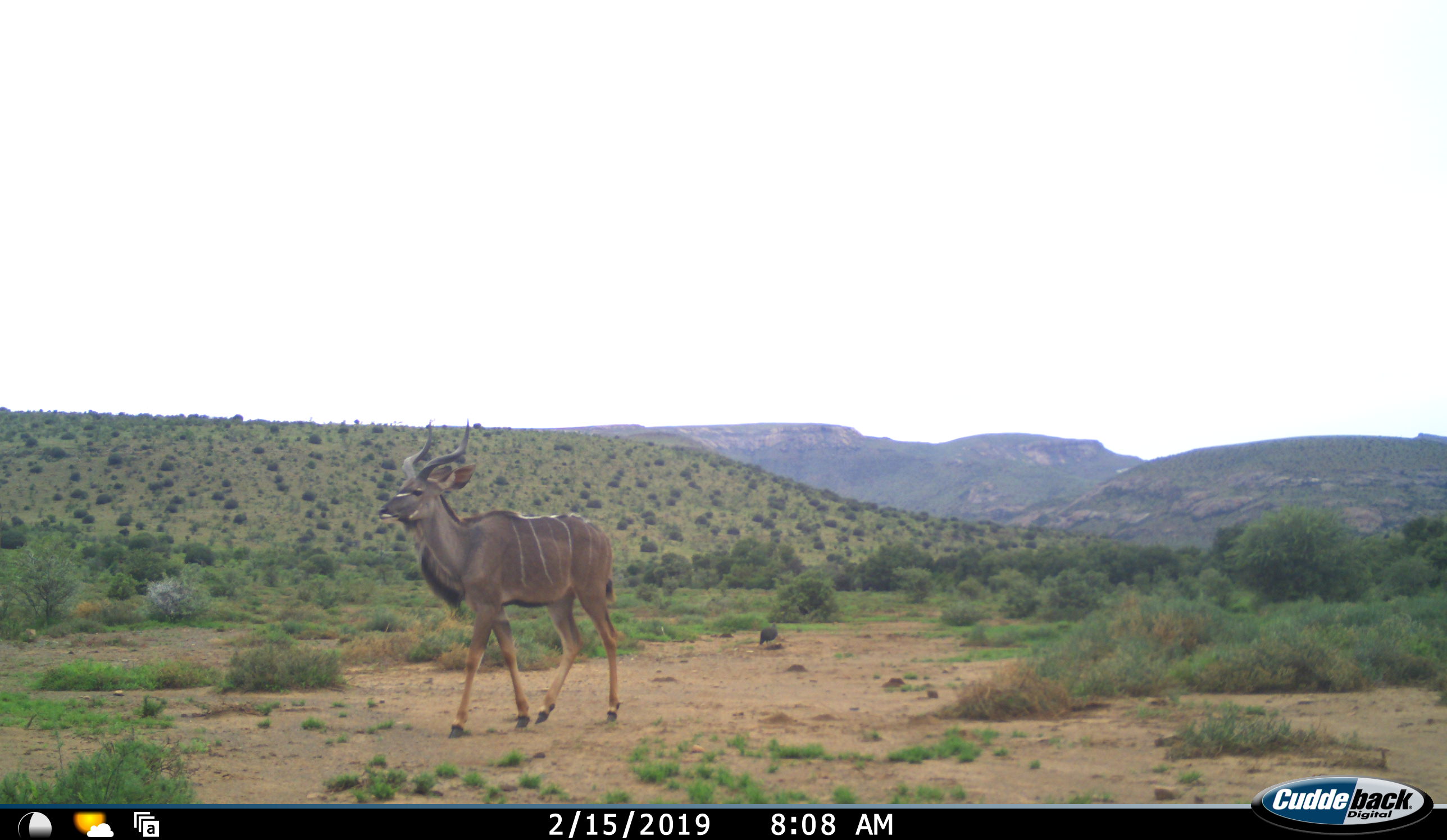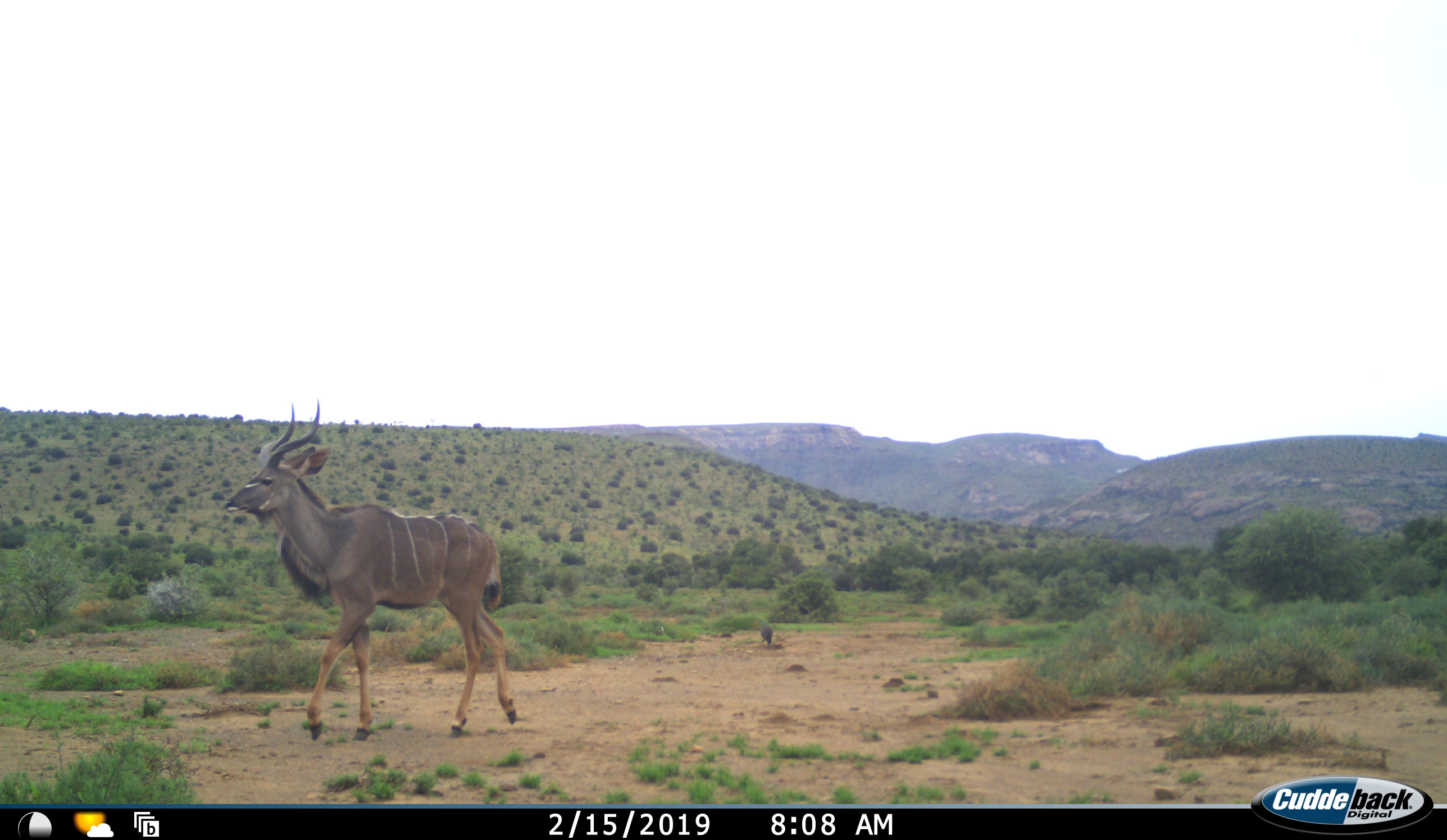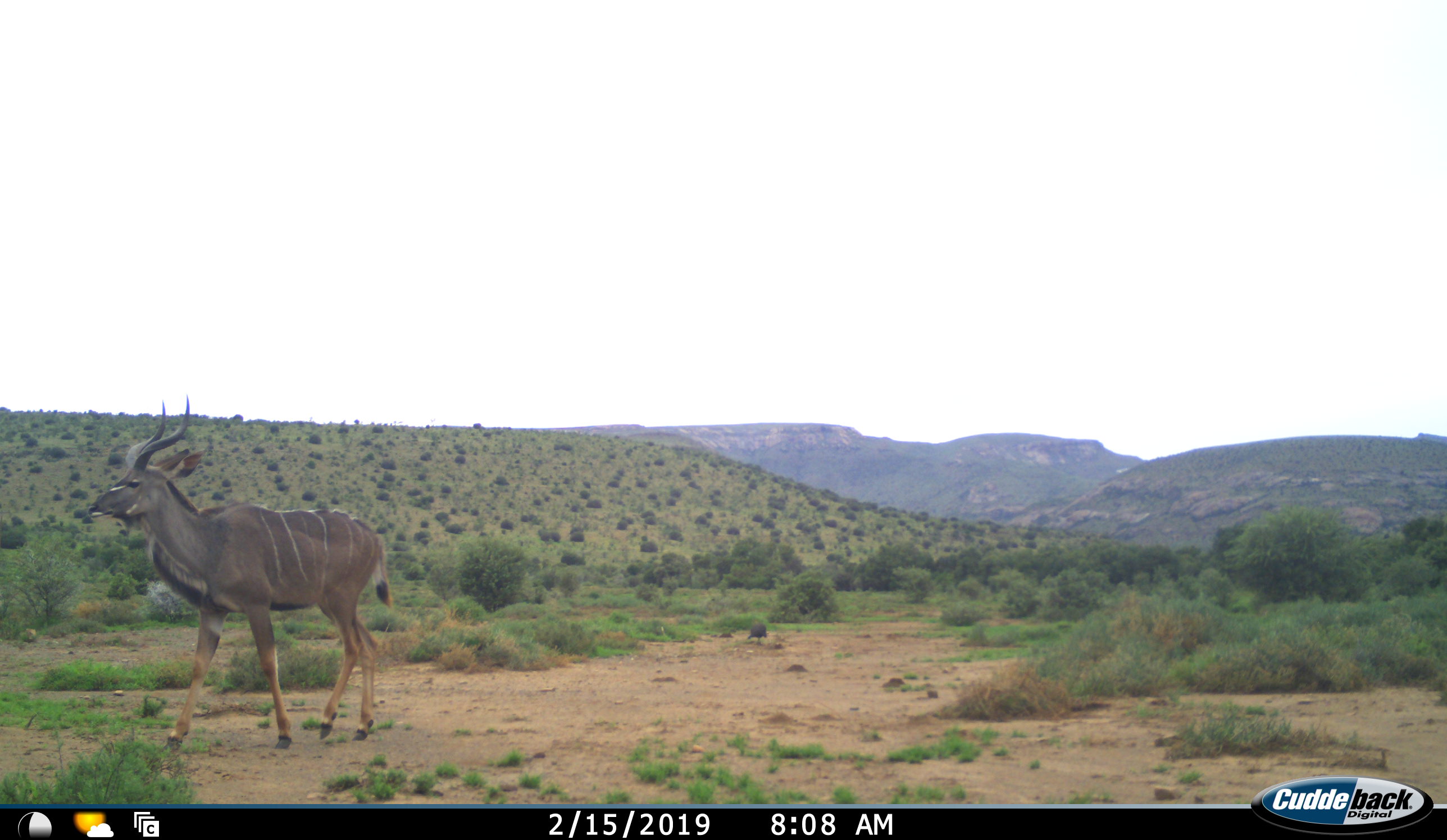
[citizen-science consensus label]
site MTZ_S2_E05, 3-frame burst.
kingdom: Animalia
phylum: Chordata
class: Mammalia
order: Artiodactyla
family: Bovidae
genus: Tragelaphus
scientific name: Tragelaphus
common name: kudu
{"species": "kudu (Tragelaphus)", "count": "1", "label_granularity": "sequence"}